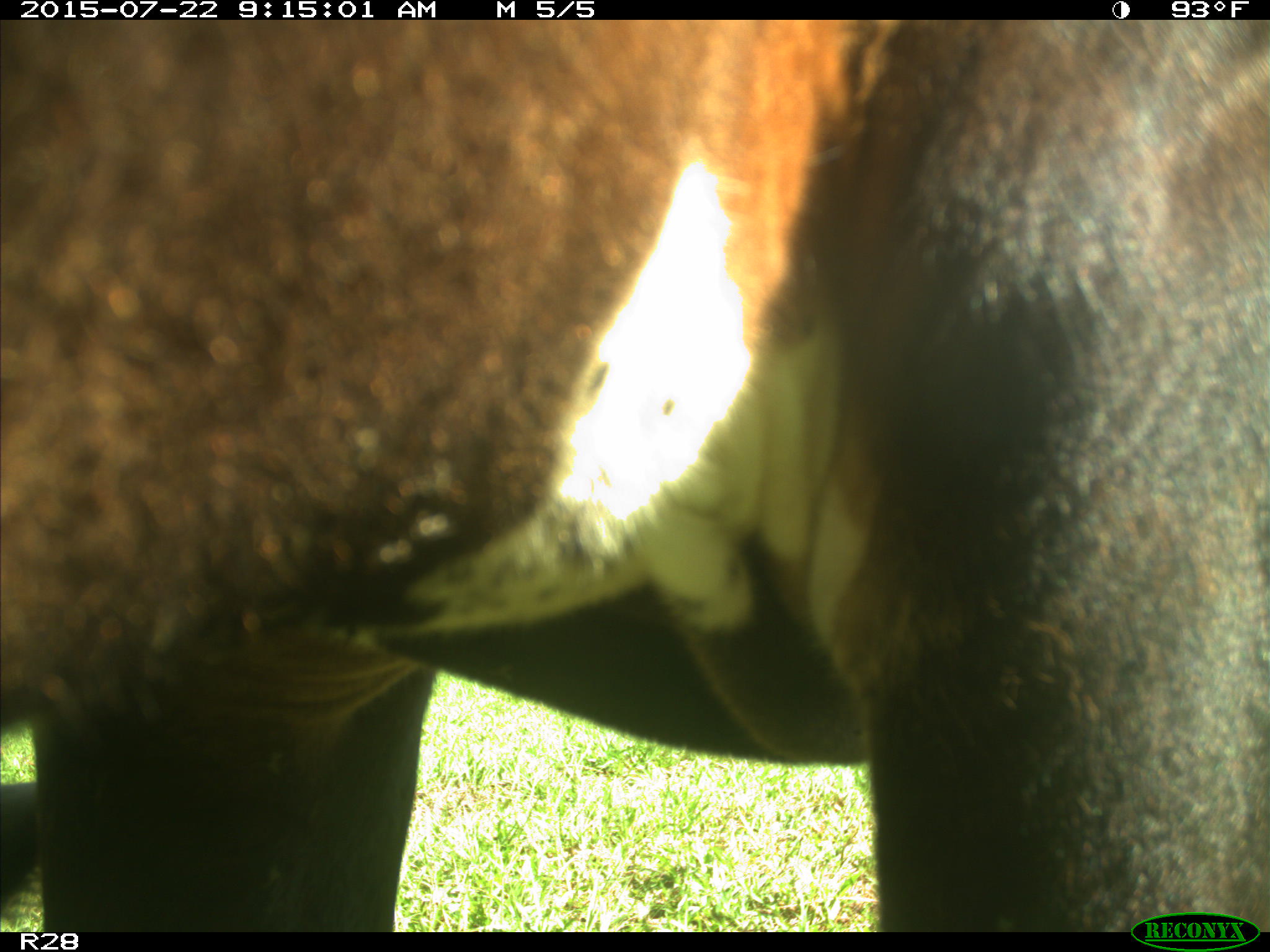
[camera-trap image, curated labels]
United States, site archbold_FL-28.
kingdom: Animalia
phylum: Chordata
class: Mammalia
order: Artiodactyla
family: Bovidae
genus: Bos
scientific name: Bos taurus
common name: domestic cow